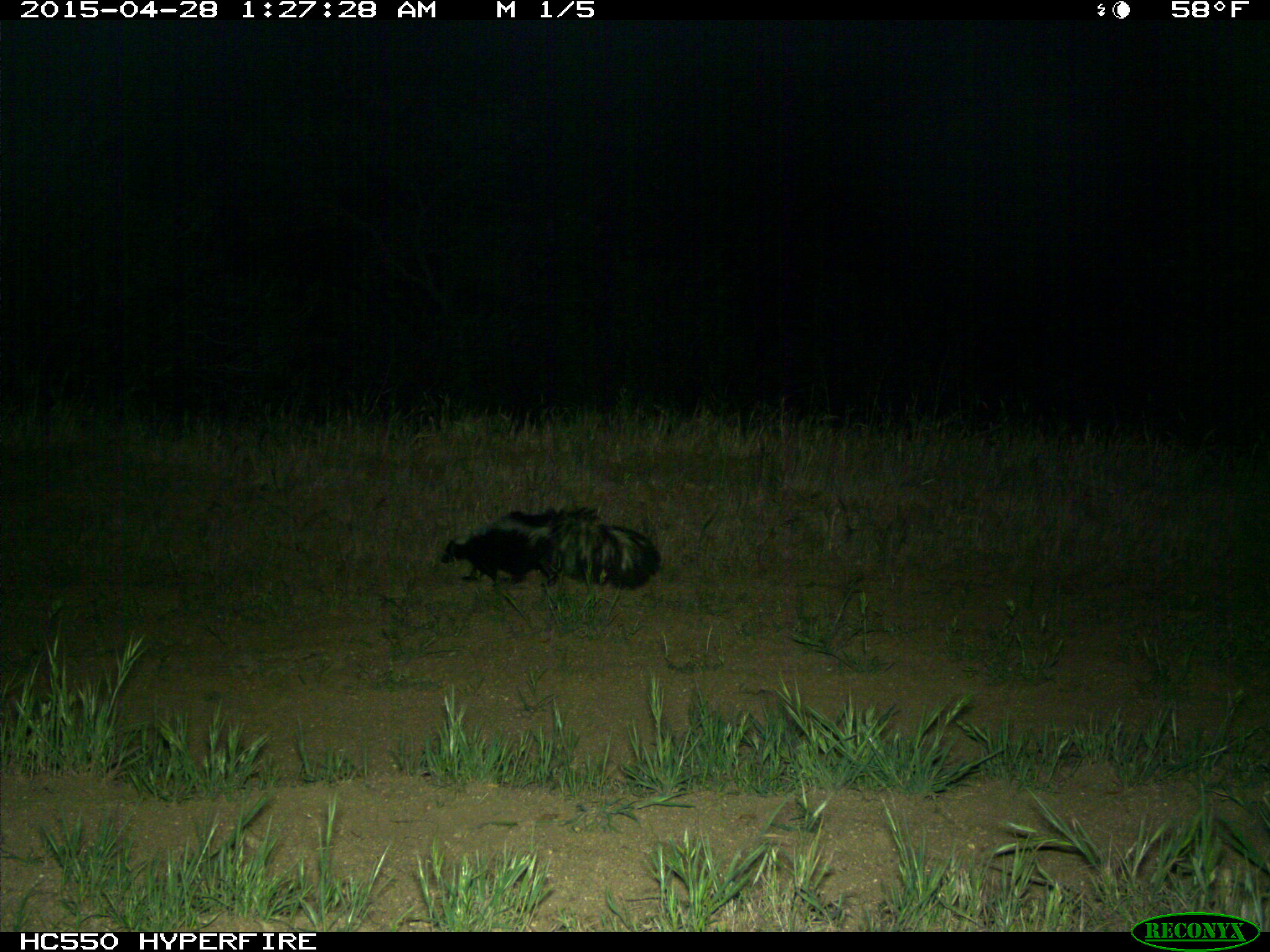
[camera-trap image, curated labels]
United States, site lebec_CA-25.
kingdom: Animalia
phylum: Chordata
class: Mammalia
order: Carnivora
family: Mephitidae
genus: Mephitis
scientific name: Mephitis mephitis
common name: striped skunk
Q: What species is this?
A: Mephitis mephitis (striped skunk).